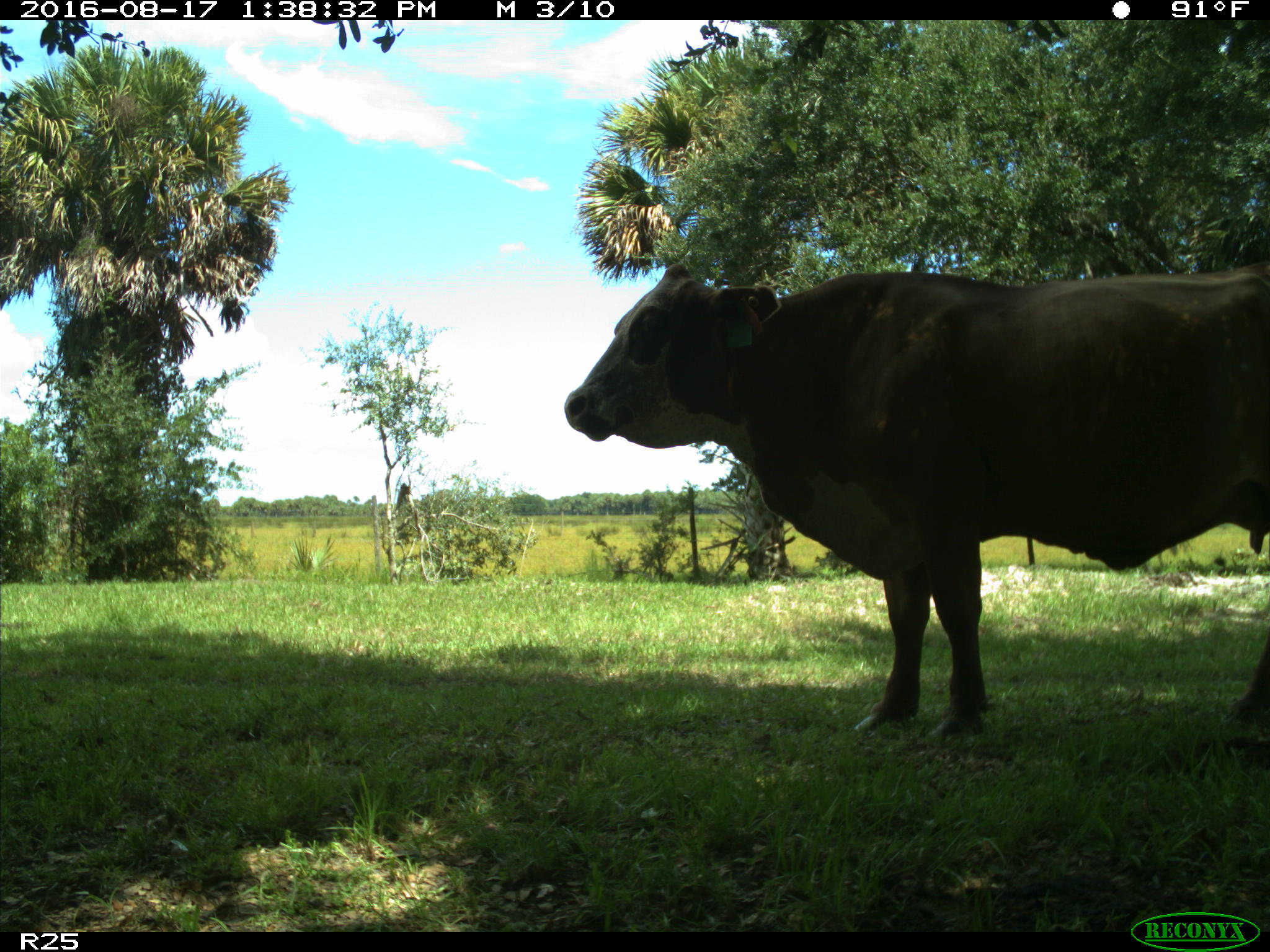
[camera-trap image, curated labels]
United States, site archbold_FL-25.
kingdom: Animalia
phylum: Chordata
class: Mammalia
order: Artiodactyla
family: Bovidae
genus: Bos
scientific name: Bos taurus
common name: domestic cow